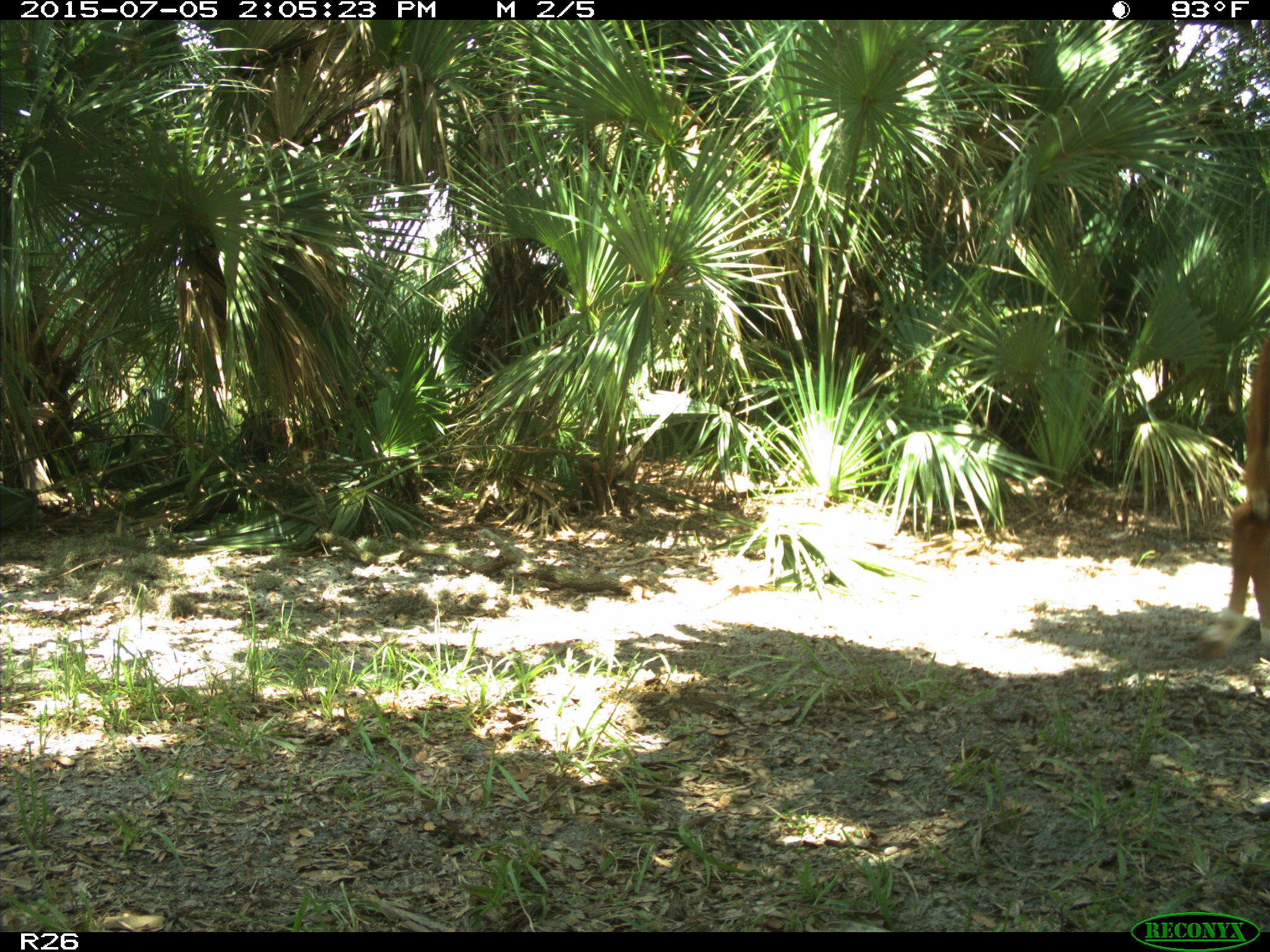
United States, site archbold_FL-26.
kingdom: Animalia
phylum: Chordata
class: Mammalia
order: Artiodactyla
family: Bovidae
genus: Bos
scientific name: Bos taurus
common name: domestic cow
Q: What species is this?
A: Bos taurus (domestic cow).